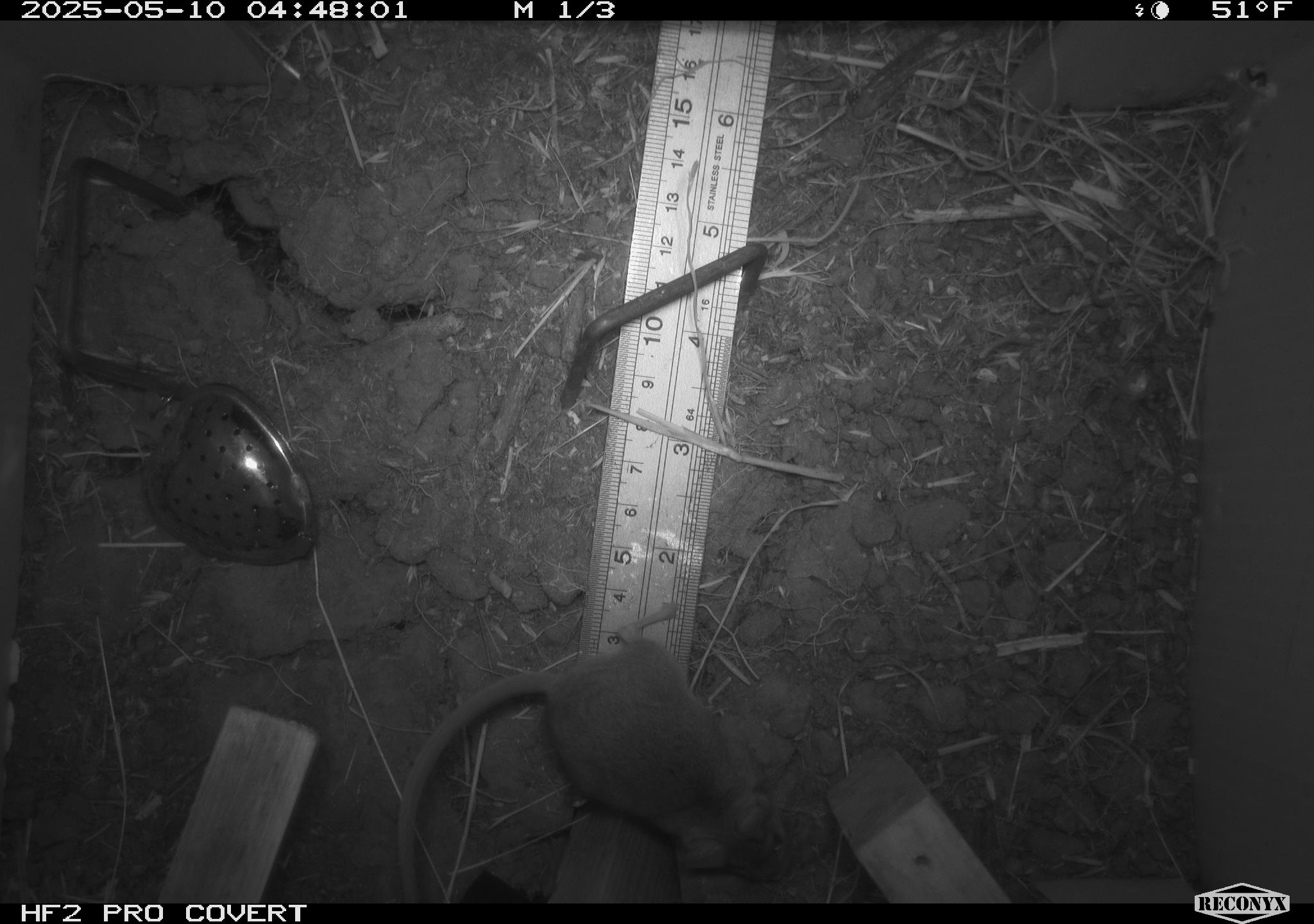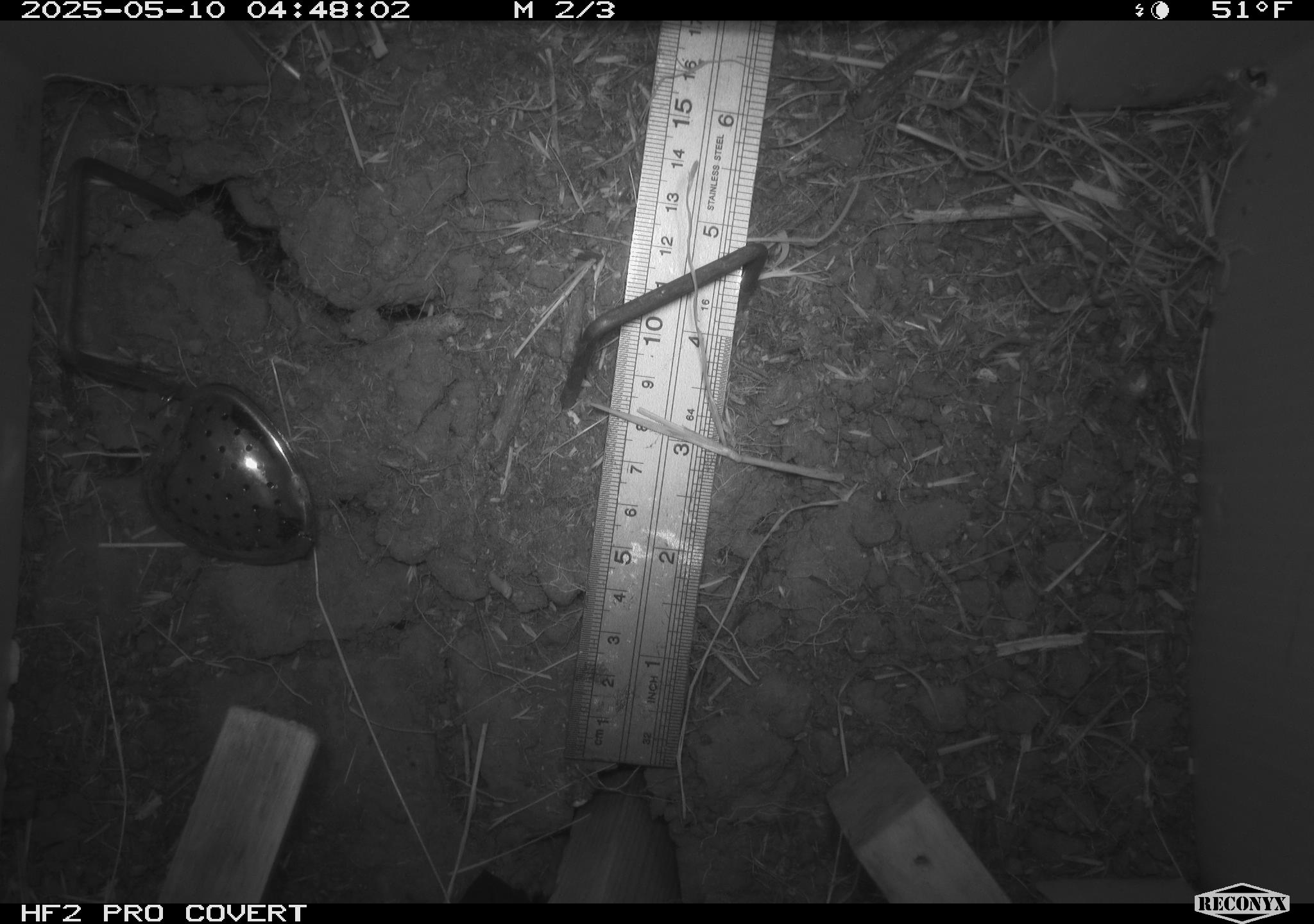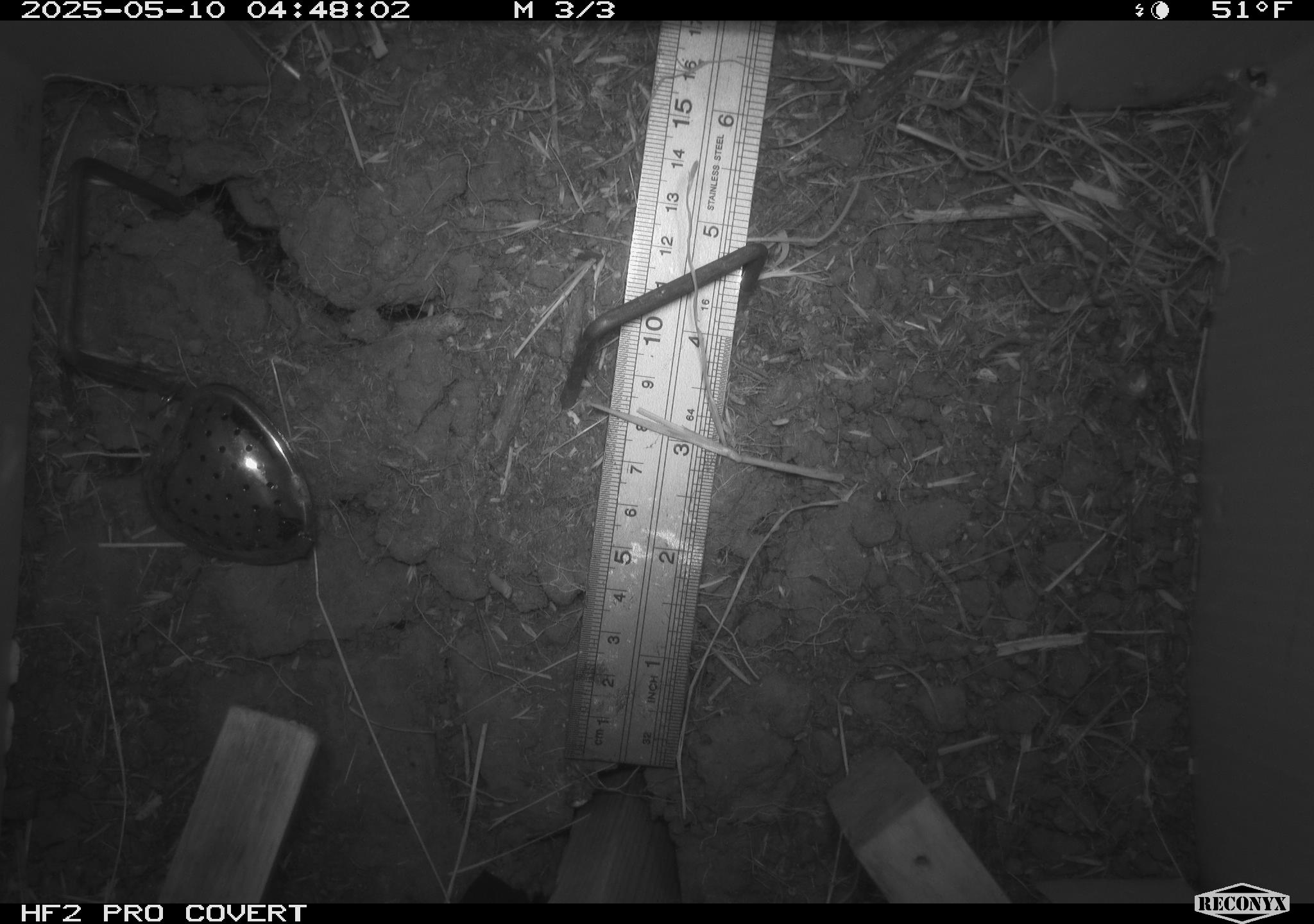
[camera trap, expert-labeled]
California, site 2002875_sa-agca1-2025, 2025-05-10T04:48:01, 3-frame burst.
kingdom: Animalia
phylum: Chordata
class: Mammalia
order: Rodentia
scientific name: Rodentia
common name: mouse species